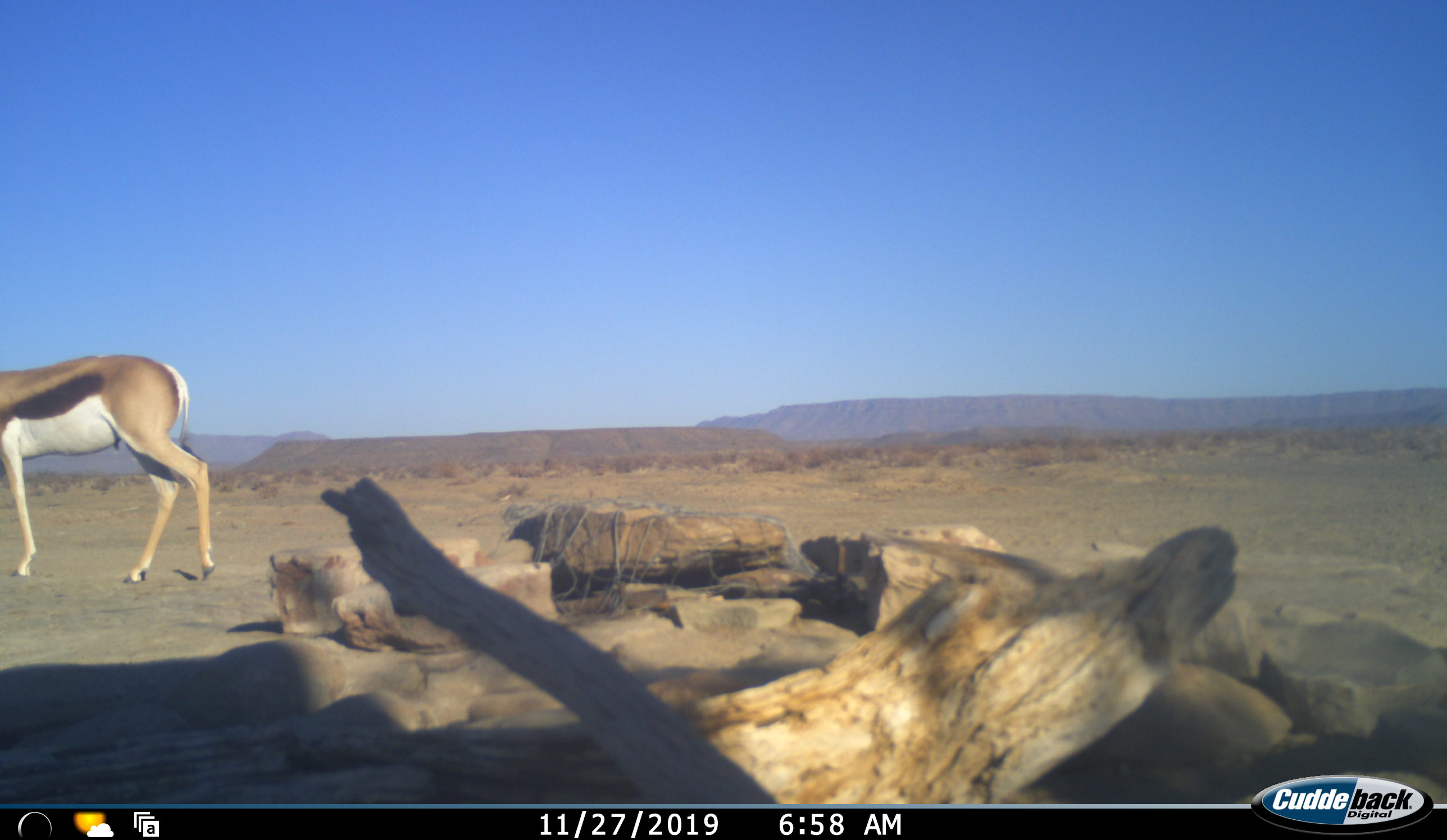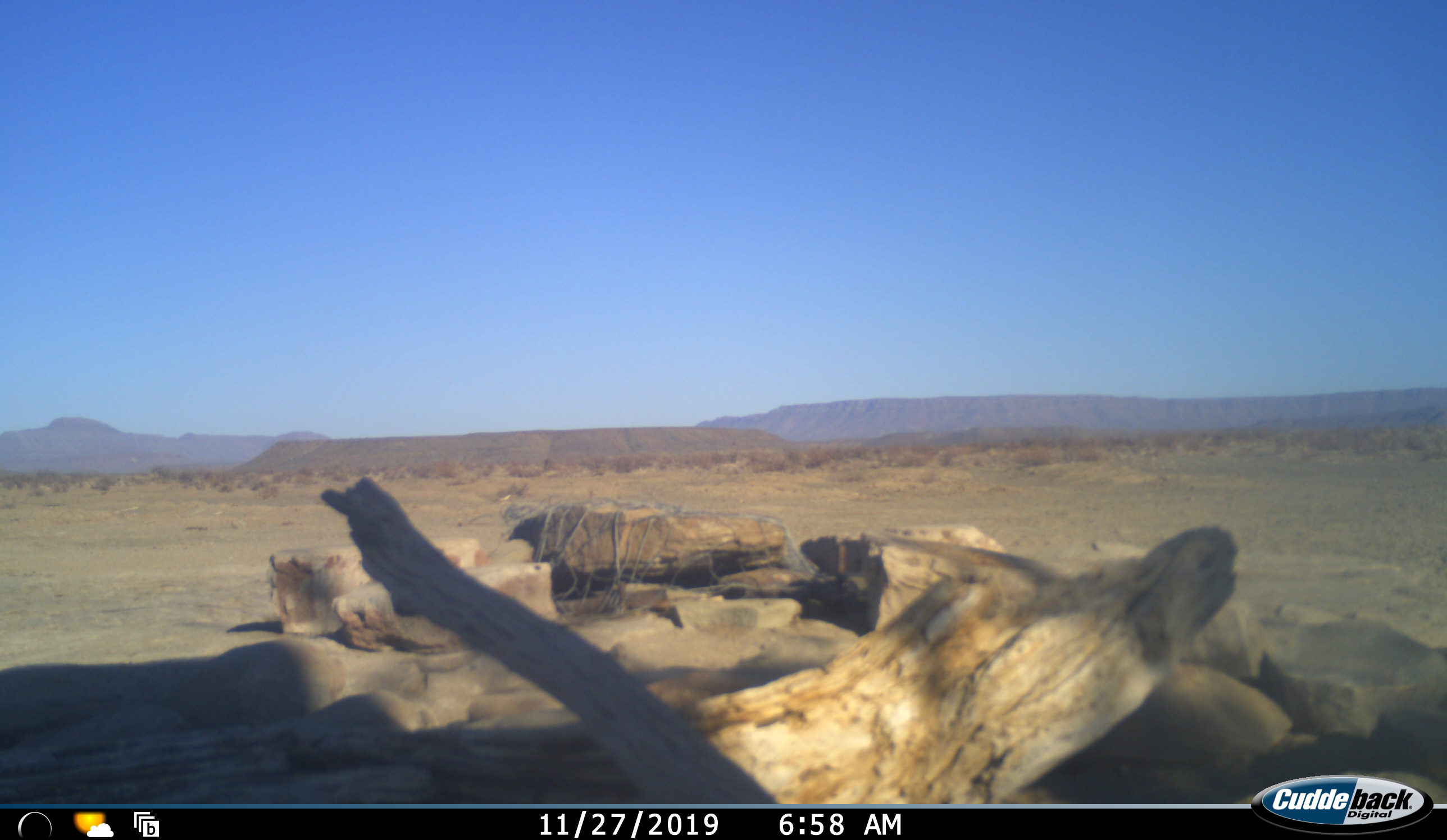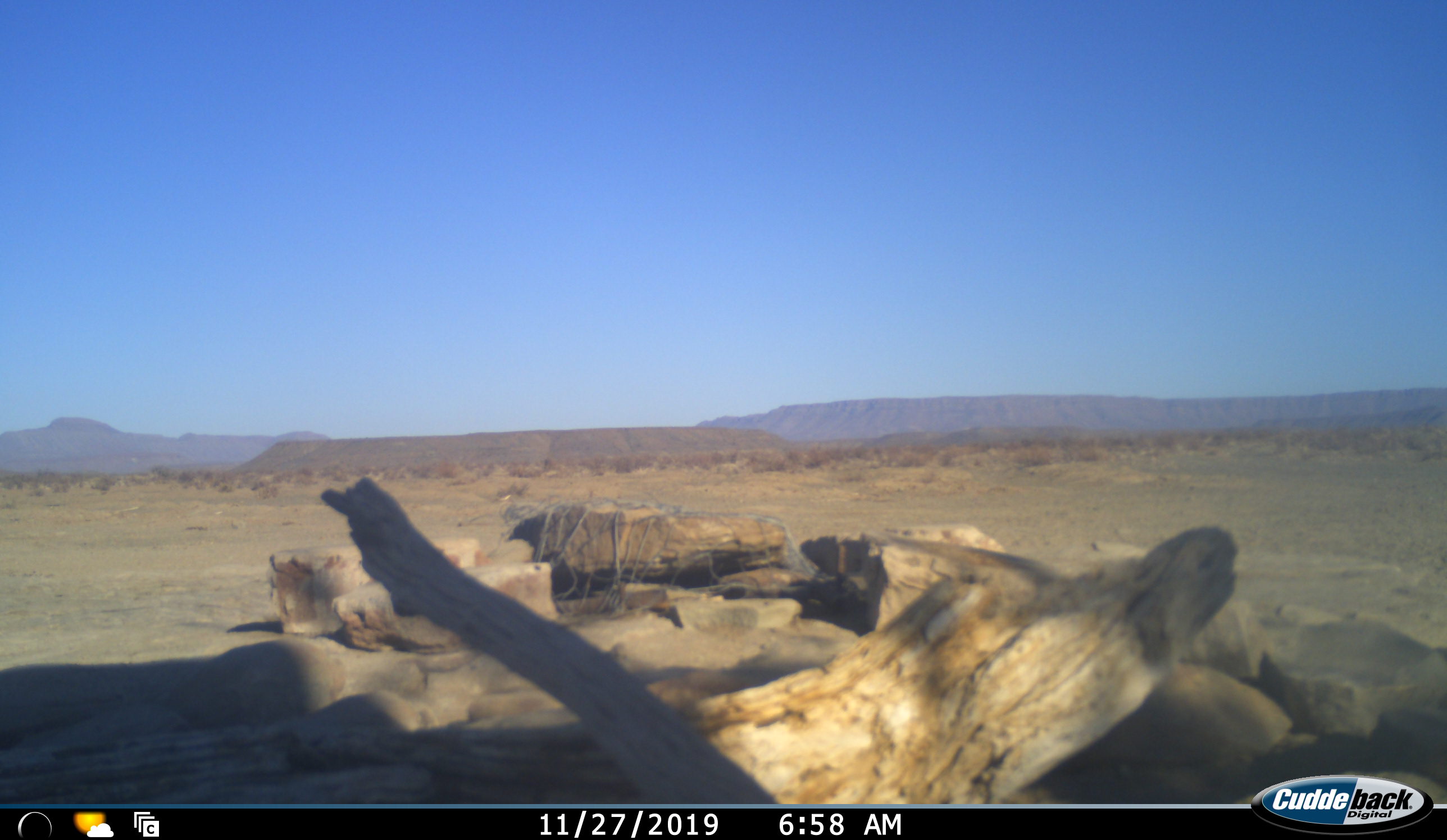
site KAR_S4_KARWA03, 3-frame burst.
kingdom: Animalia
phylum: Chordata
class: Mammalia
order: Artiodactyla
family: Bovidae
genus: Antidorcas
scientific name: Antidorcas marsupialis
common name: springbok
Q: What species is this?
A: Springbok (Antidorcas marsupialis).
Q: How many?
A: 1.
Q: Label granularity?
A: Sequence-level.